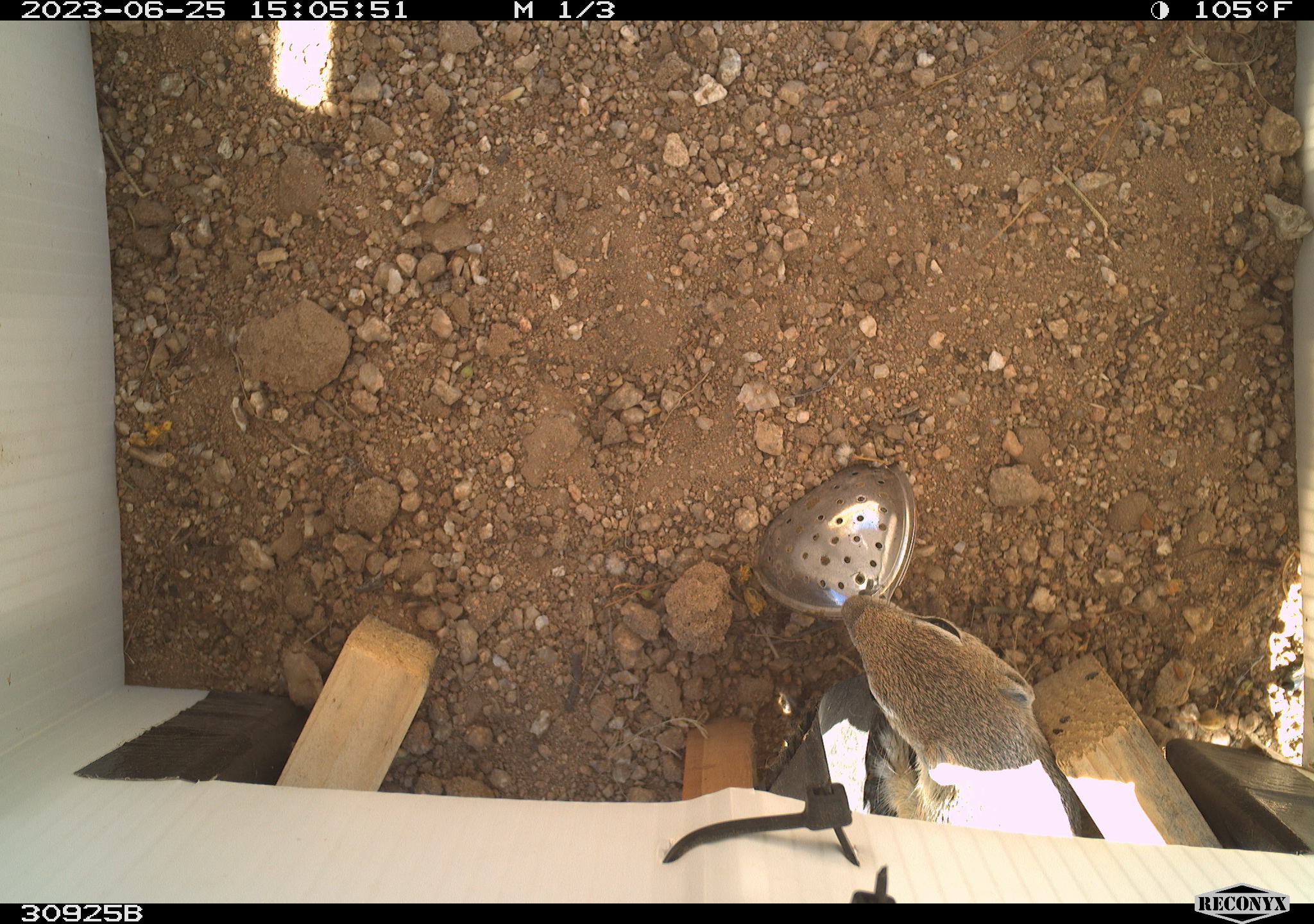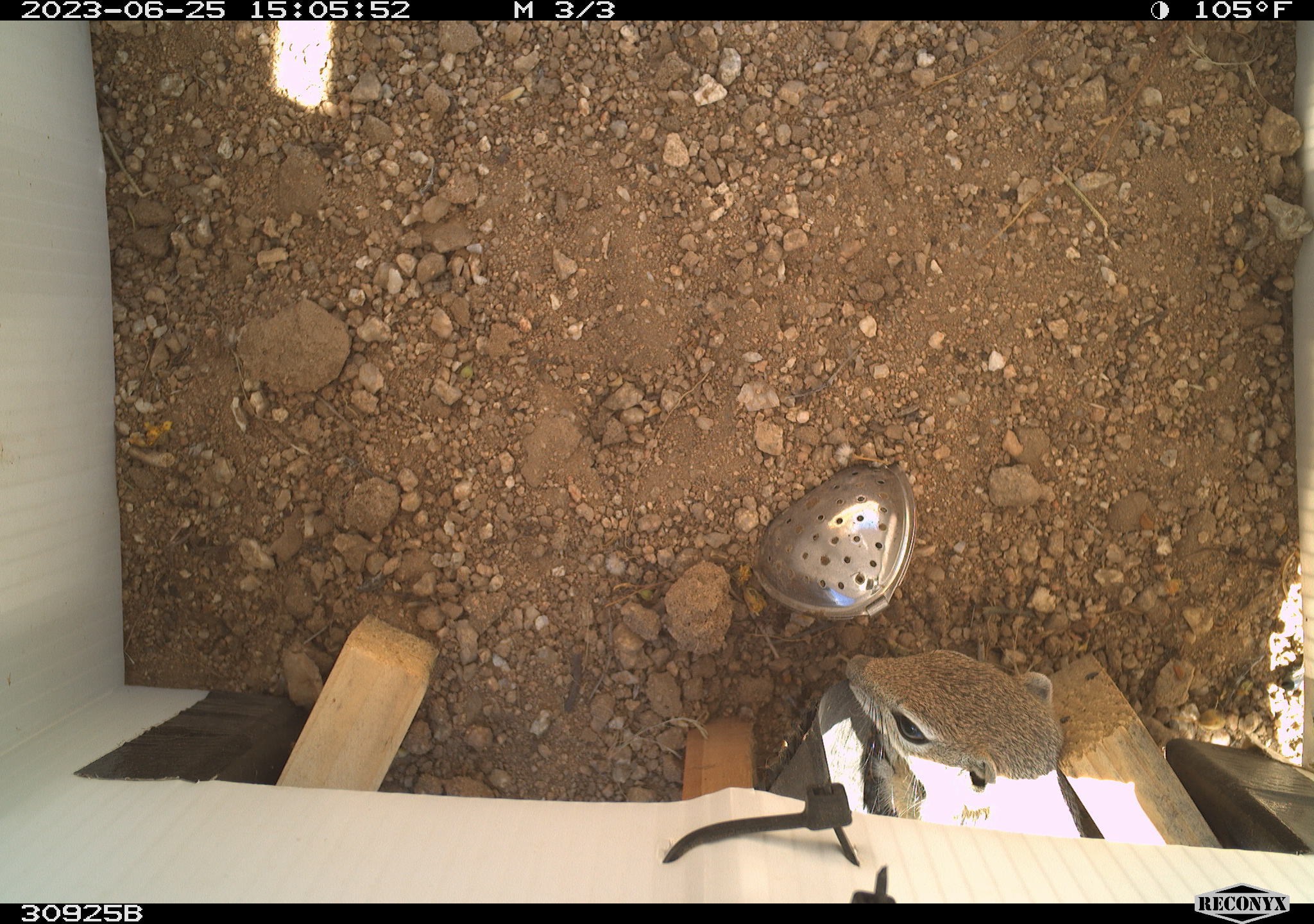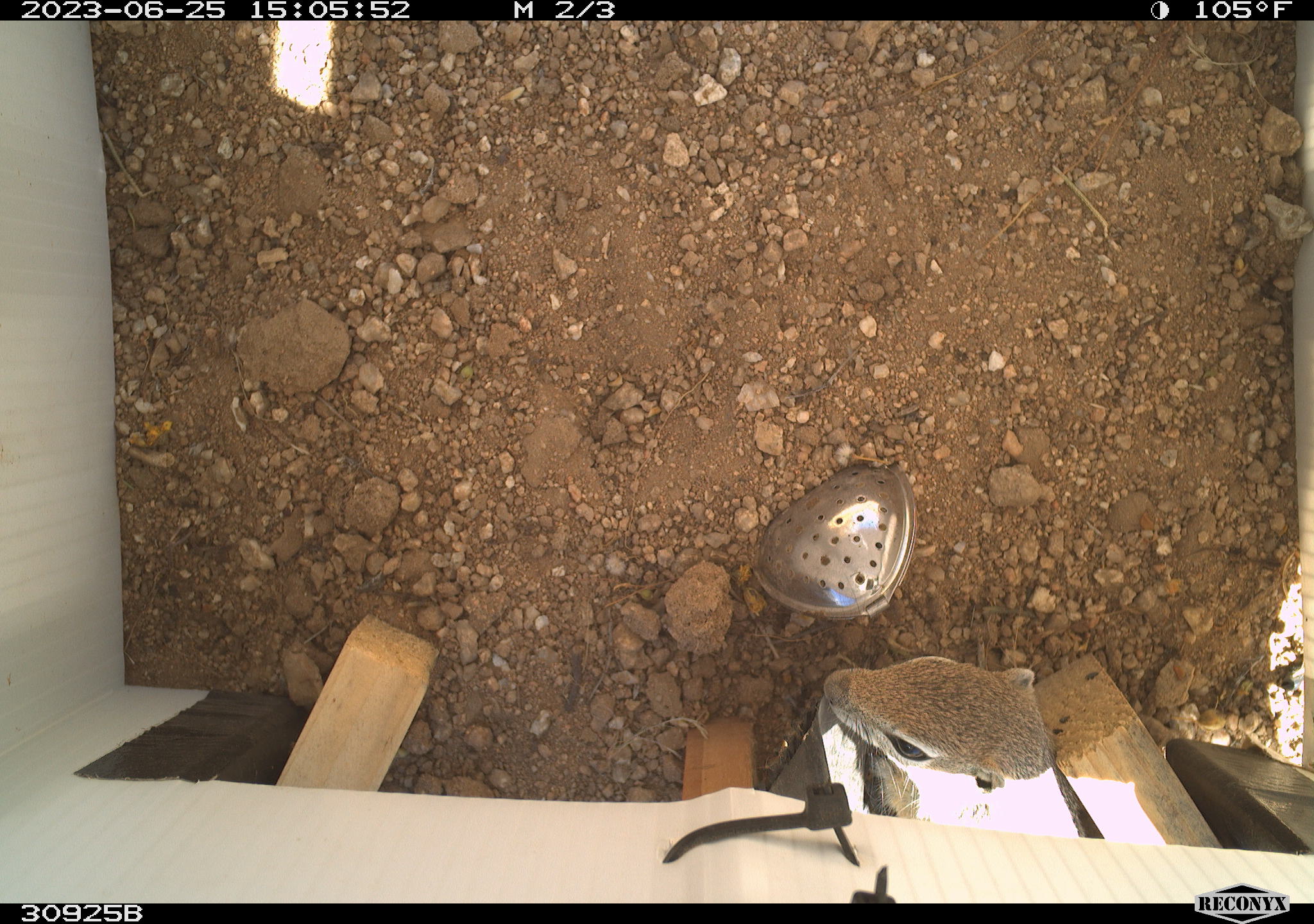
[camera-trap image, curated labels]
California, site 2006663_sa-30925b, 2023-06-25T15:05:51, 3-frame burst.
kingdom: Animalia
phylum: Chordata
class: Mammalia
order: Rodentia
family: Sciuridae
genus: Xerospermophilus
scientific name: Xerospermophilus mohavensis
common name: mohave ground squirrel